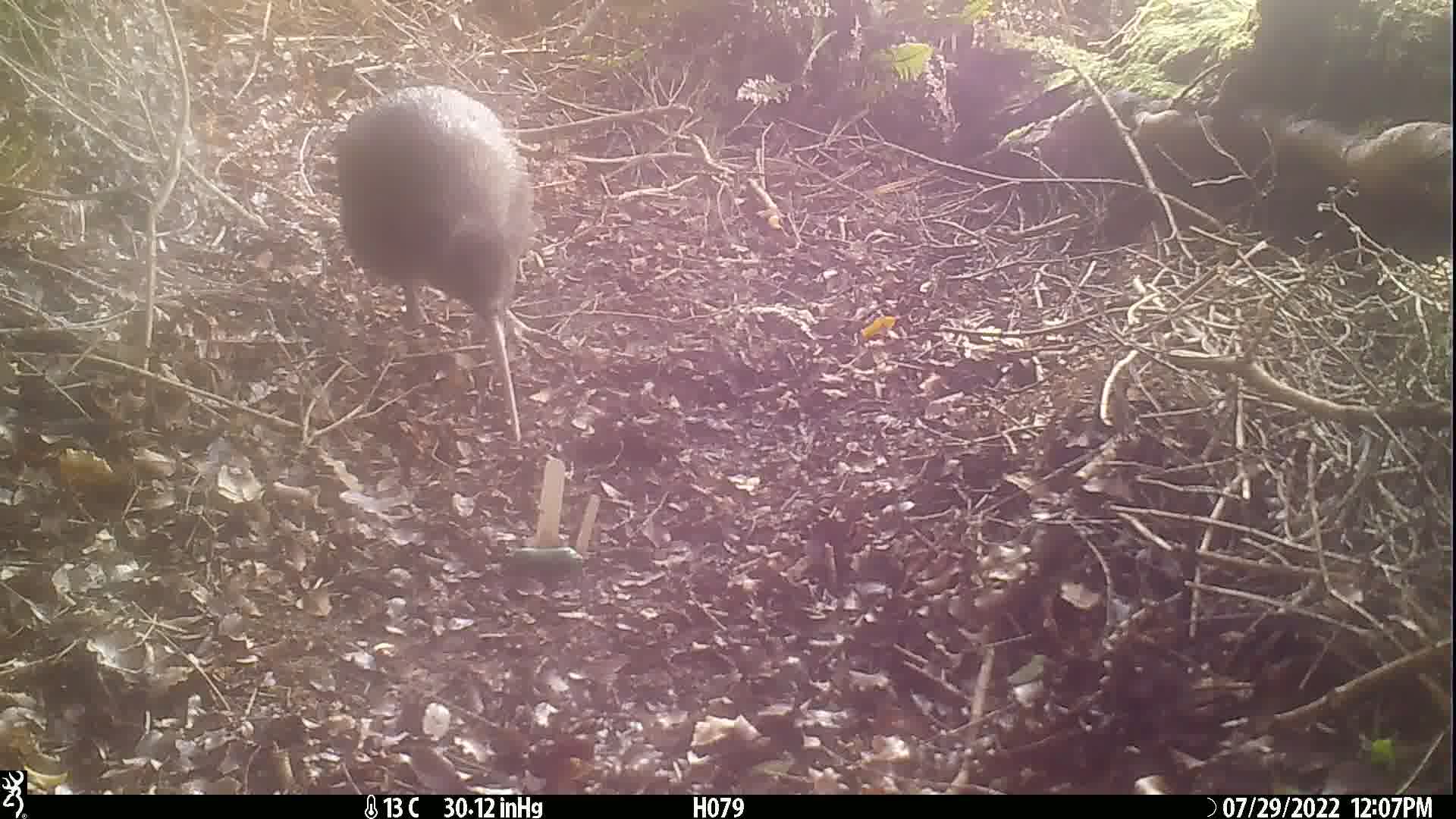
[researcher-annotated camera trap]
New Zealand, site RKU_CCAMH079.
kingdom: Animalia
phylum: Chordata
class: Aves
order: Apterygiformes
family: Apterygidae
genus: Apteryx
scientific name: Apteryx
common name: kiwi